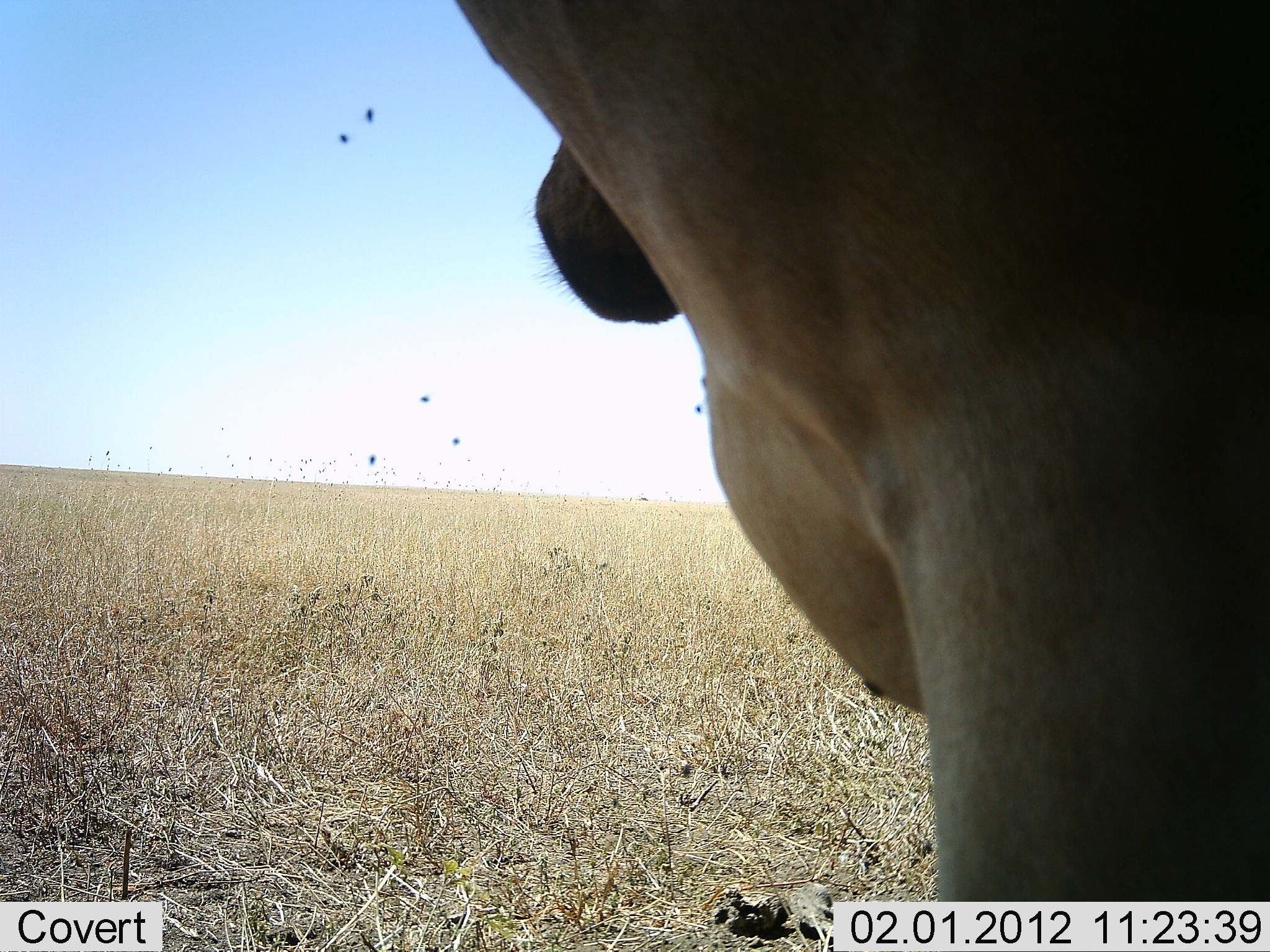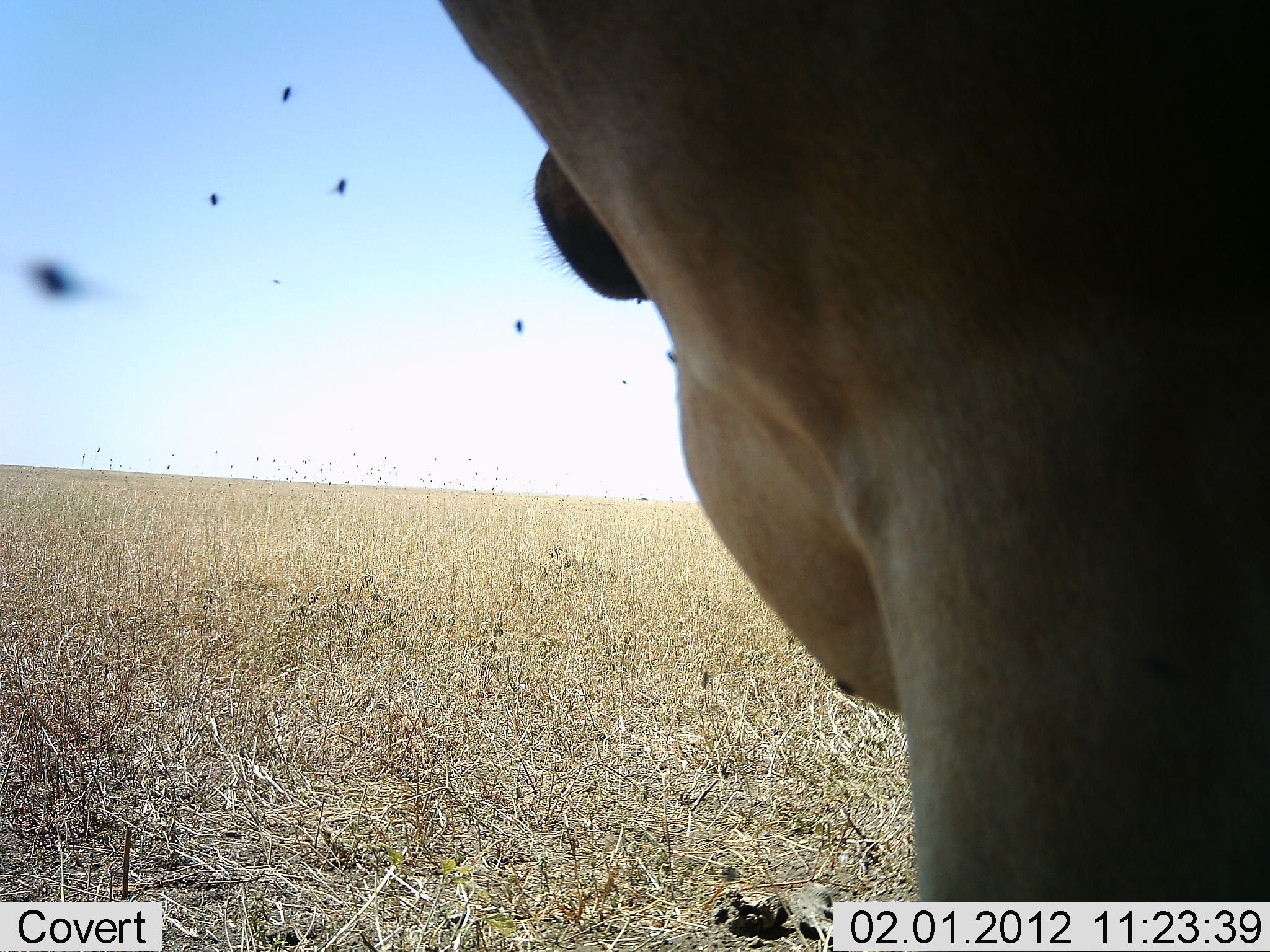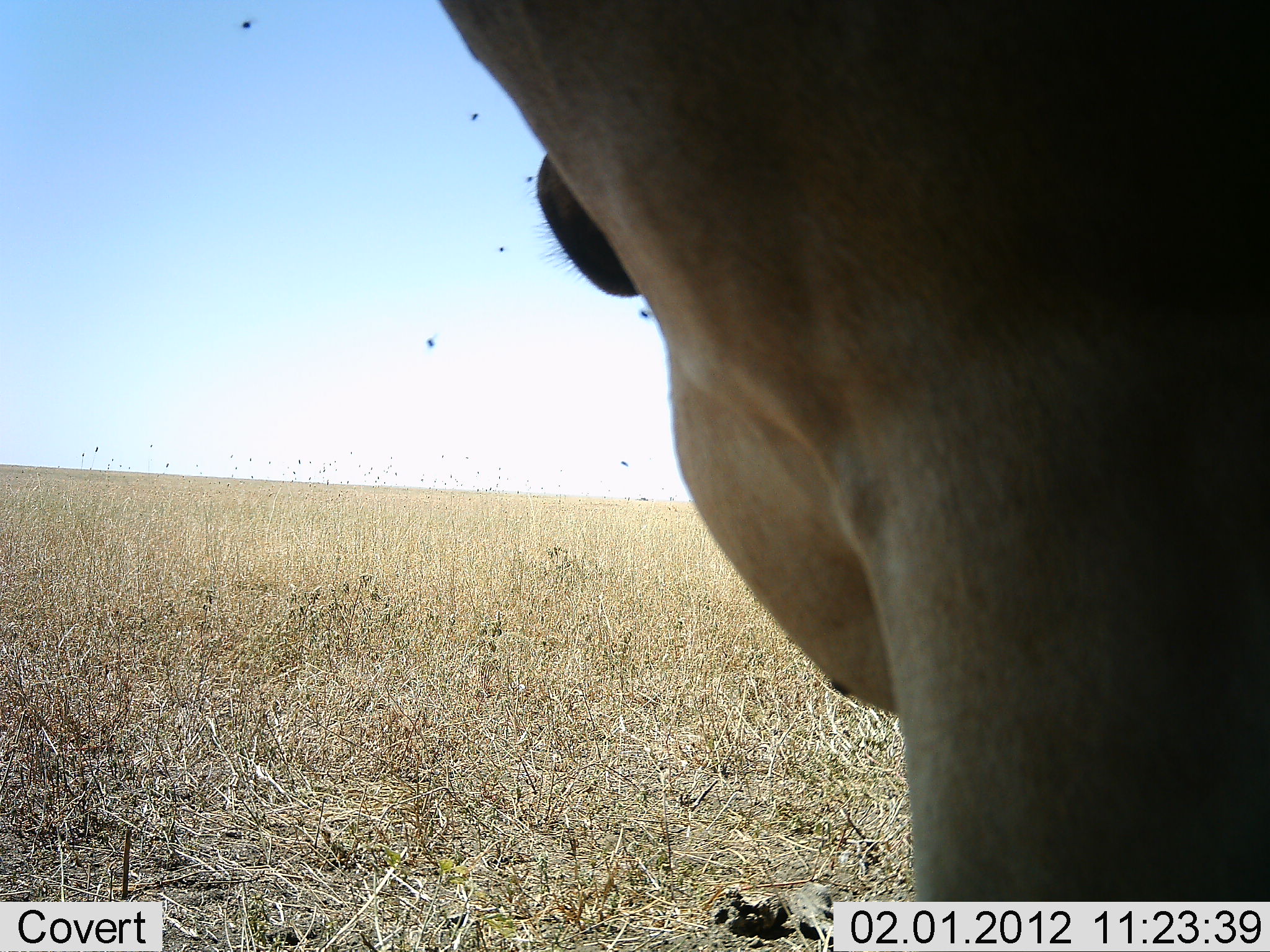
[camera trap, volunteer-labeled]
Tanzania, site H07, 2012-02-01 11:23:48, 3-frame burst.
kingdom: Animalia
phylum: Chordata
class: Mammalia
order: Artiodactyla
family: Bovidae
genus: Alcelaphus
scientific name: Alcelaphus buselaphus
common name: hartebeest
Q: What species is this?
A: Hartebeest (Alcelaphus buselaphus).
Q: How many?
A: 1.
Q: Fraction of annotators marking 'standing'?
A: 100%.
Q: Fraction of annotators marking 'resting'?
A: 0%.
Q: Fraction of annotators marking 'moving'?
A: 0%.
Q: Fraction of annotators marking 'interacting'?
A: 0%.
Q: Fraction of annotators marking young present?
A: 0%.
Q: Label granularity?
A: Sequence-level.